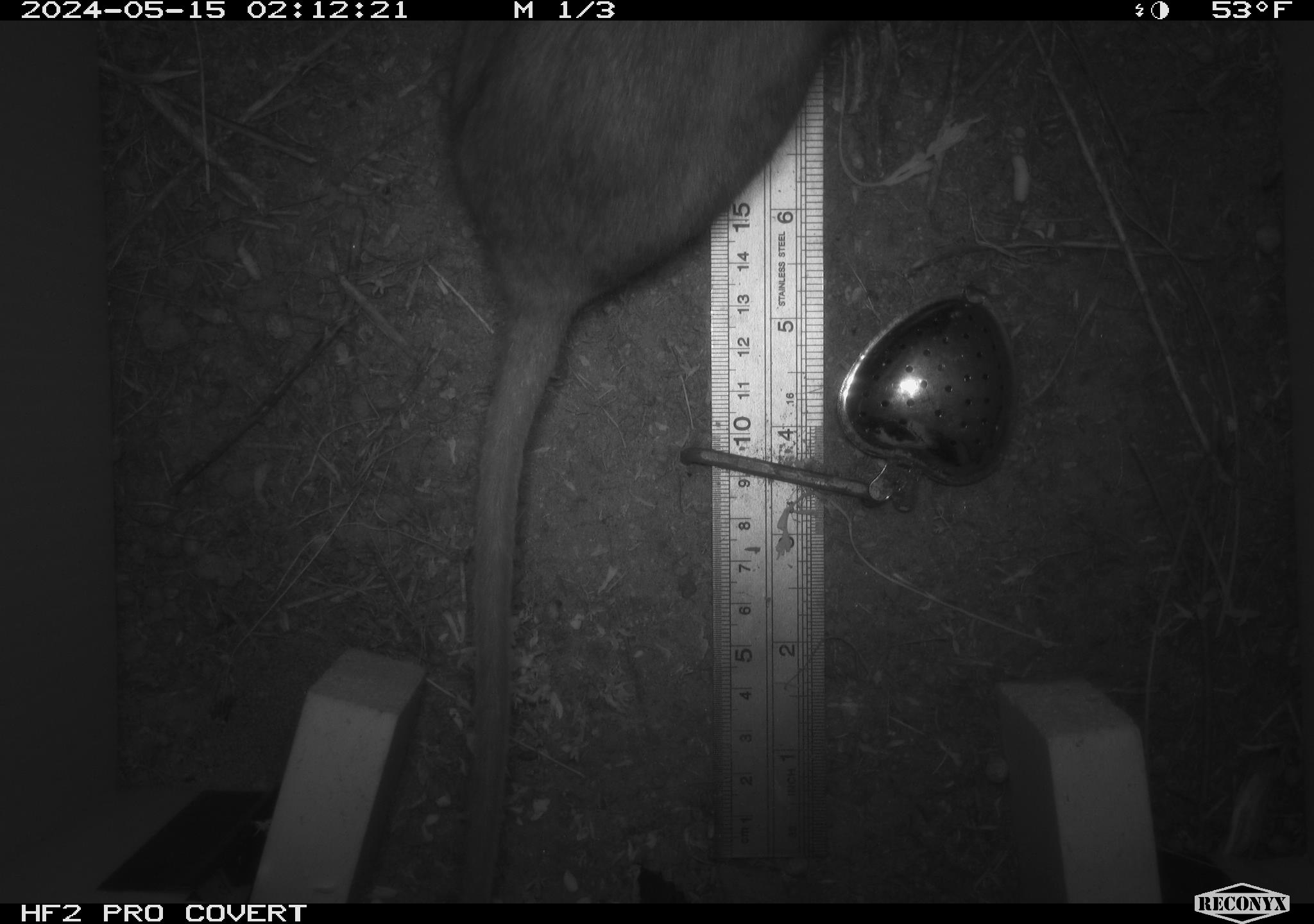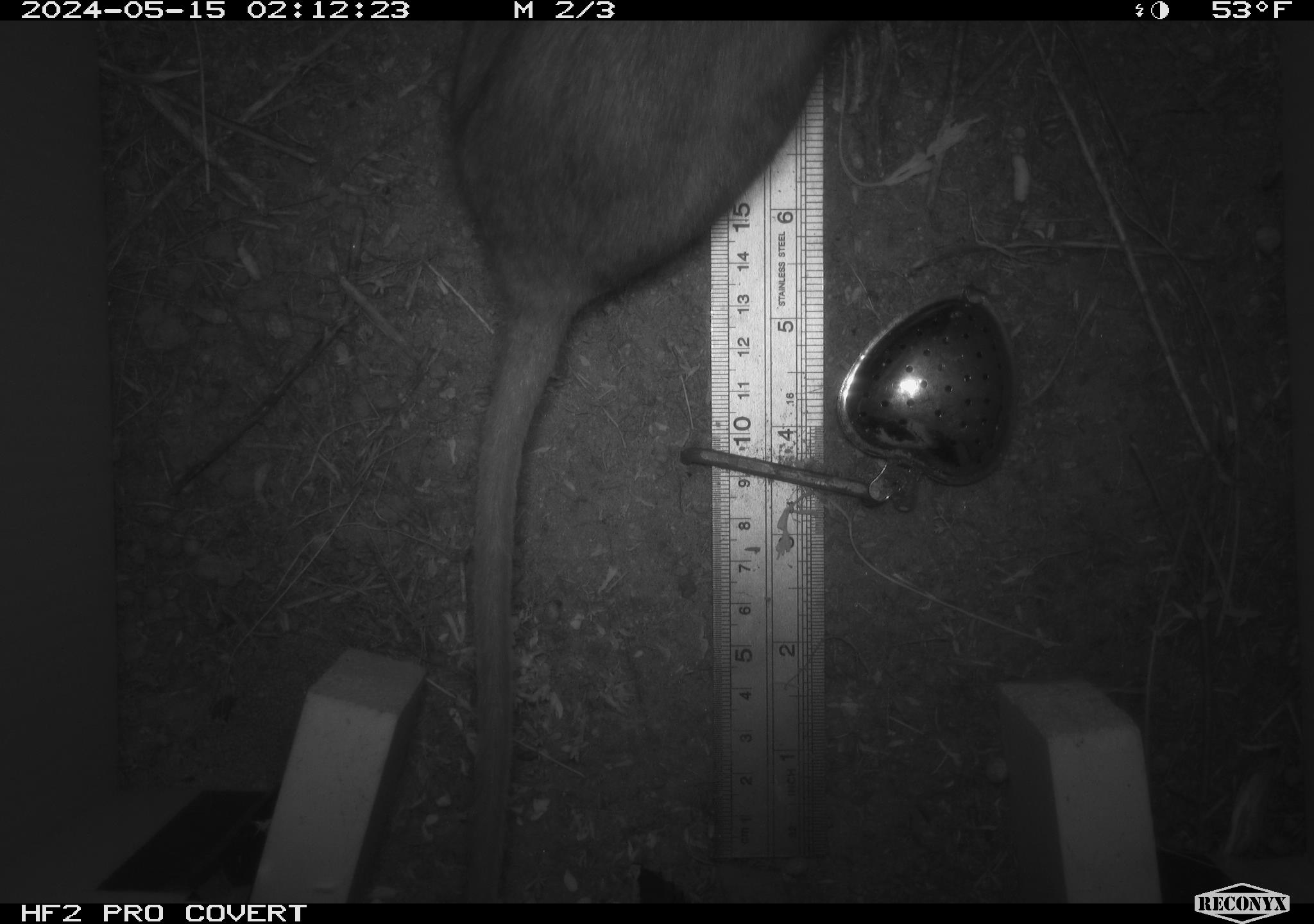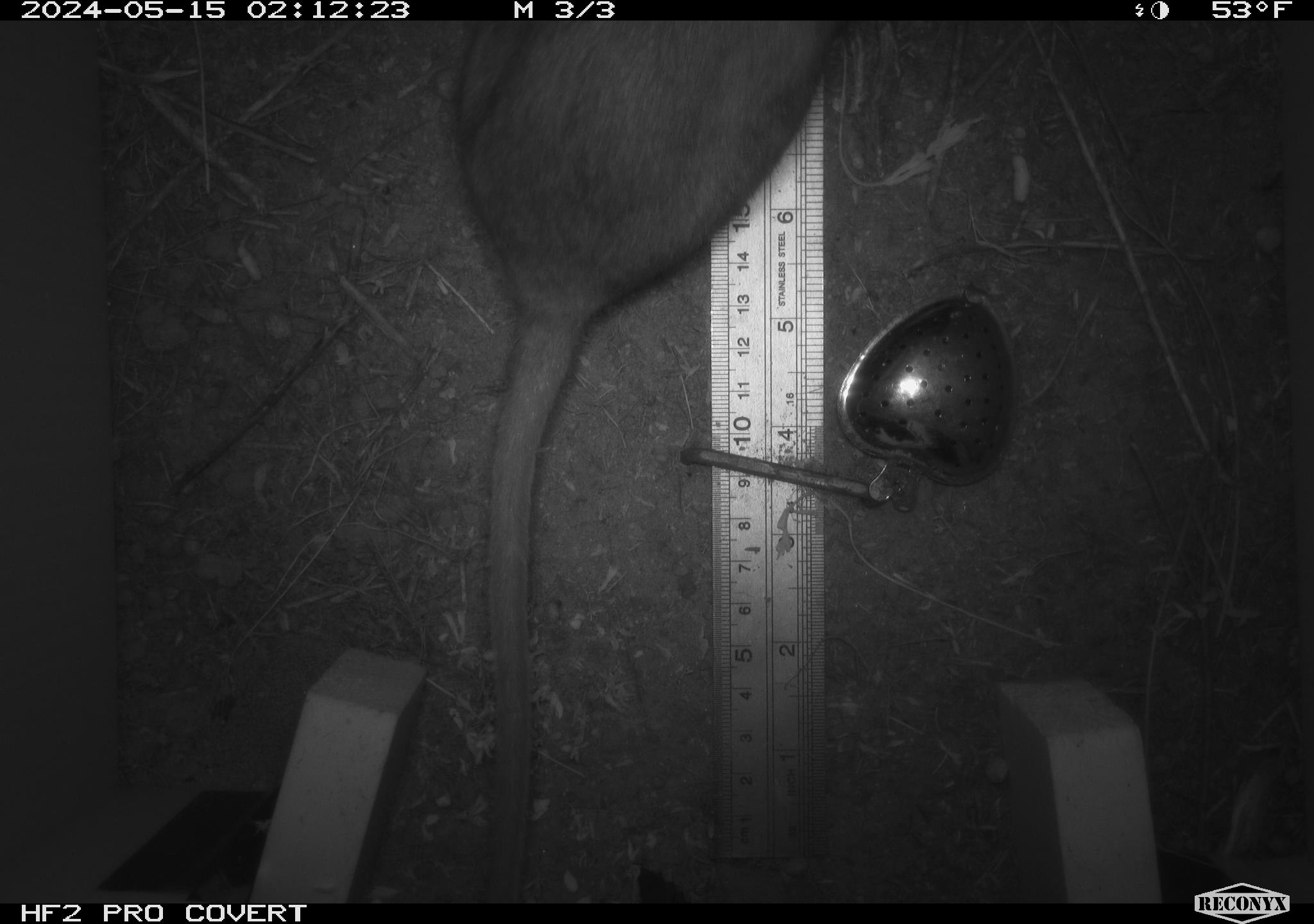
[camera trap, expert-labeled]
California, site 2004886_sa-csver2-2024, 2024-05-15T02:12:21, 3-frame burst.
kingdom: Animalia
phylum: Chordata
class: Mammalia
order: Rodentia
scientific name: Rodentia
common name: rodent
Rodent (Rodentia).